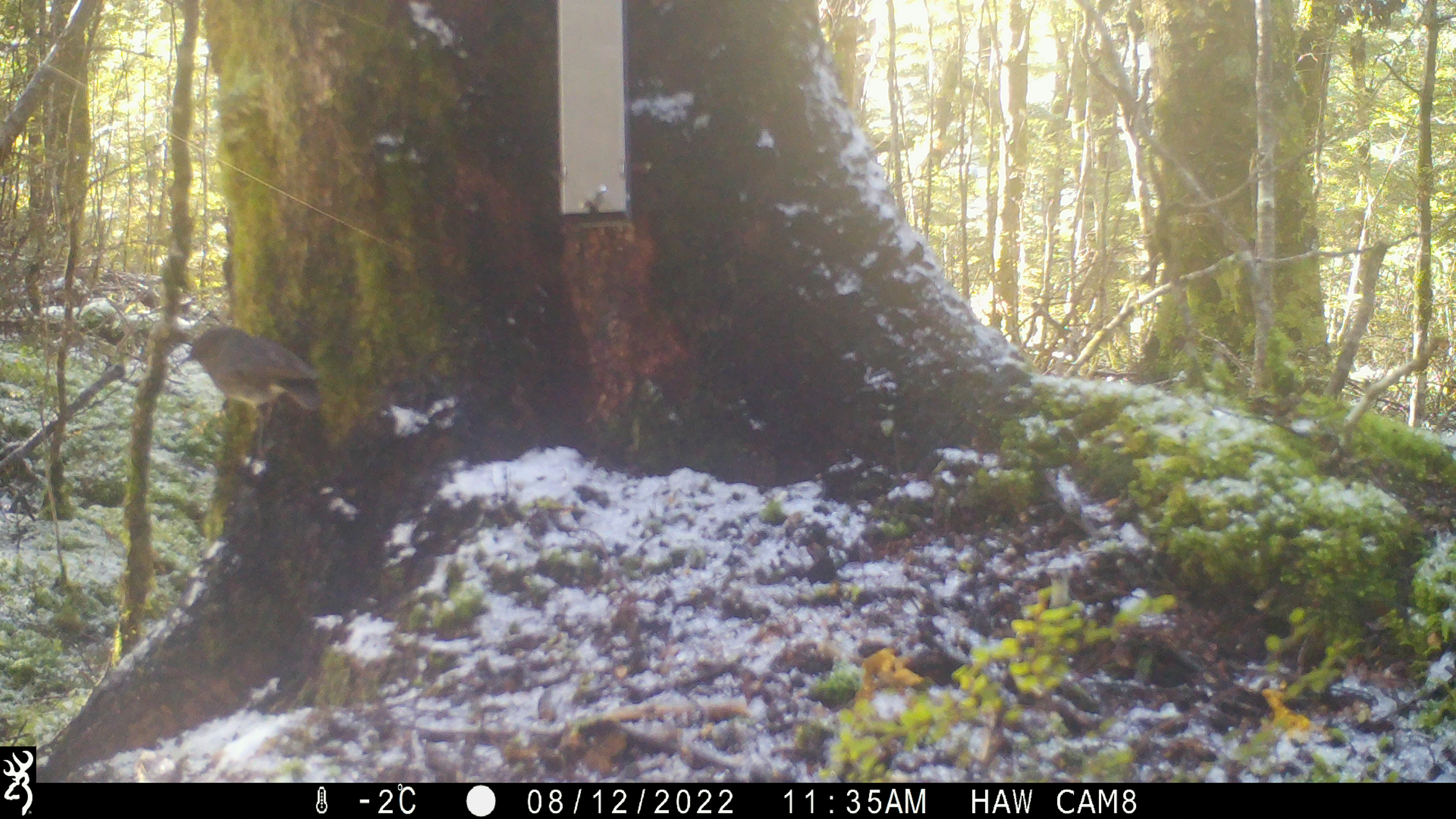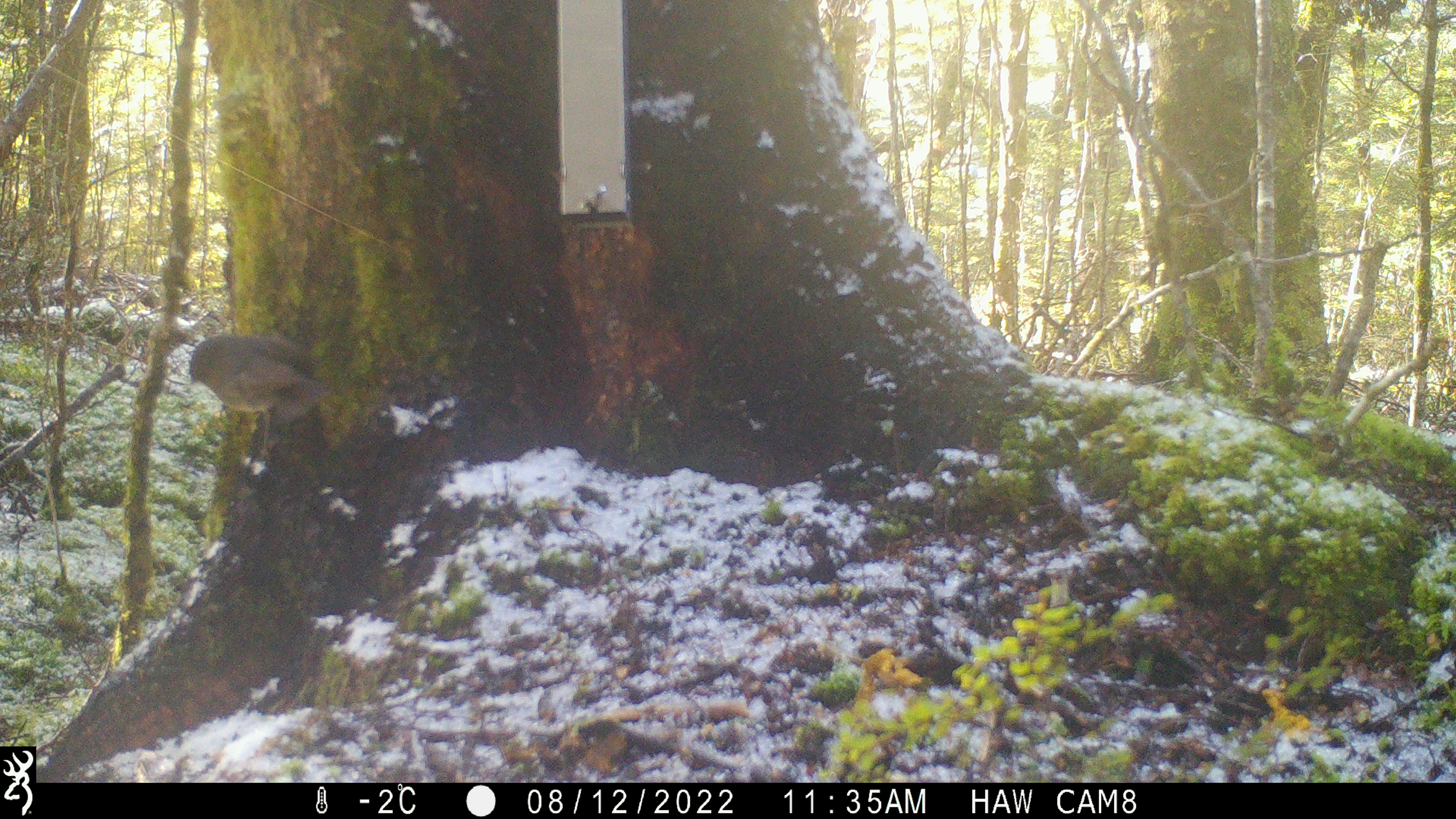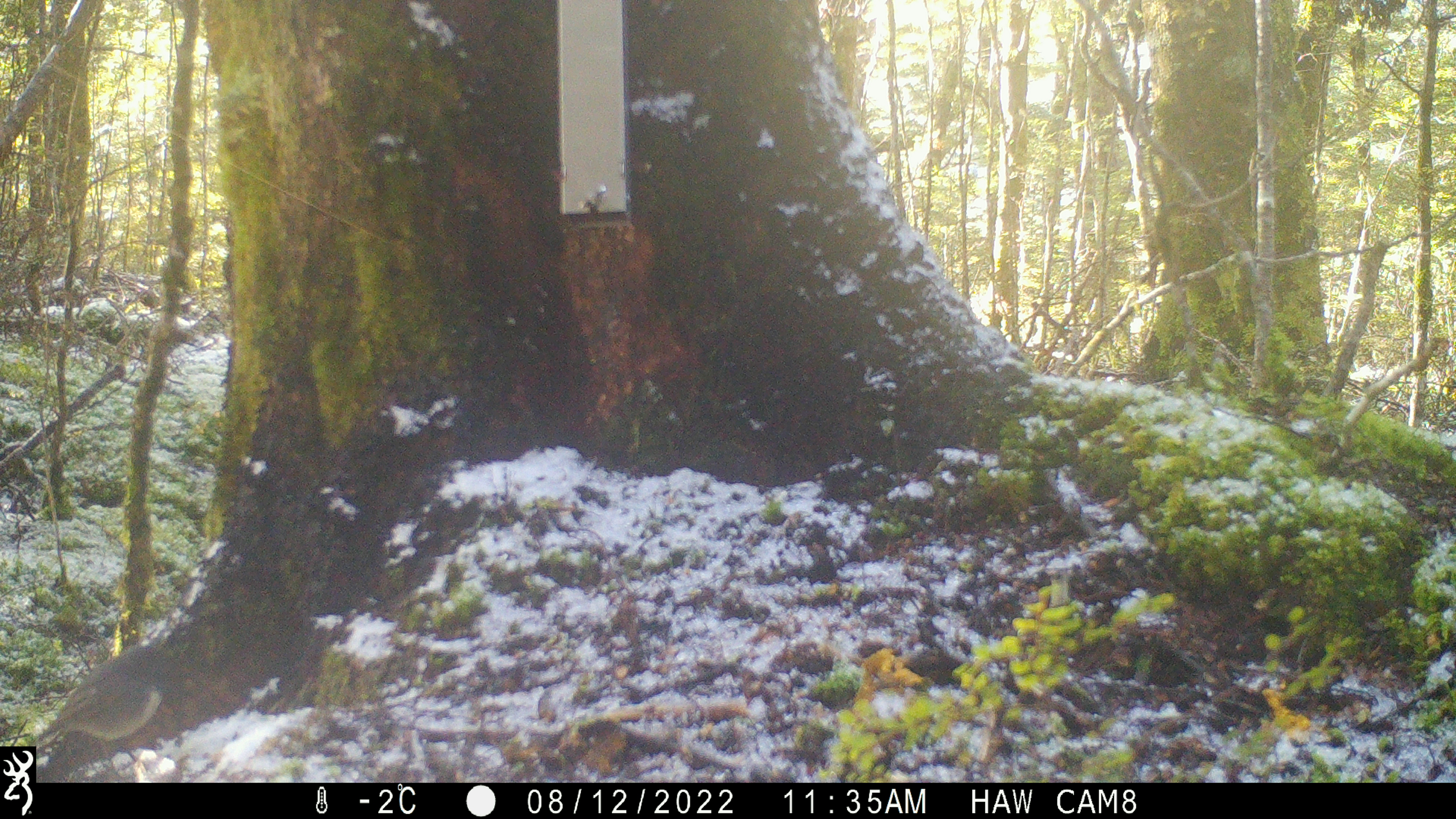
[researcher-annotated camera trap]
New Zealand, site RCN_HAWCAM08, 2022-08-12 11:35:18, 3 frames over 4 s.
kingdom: Animalia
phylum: Chordata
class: Aves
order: Passeriformes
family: Petroicidae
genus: Petroica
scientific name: Petroica australis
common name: new zealand robin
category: robin